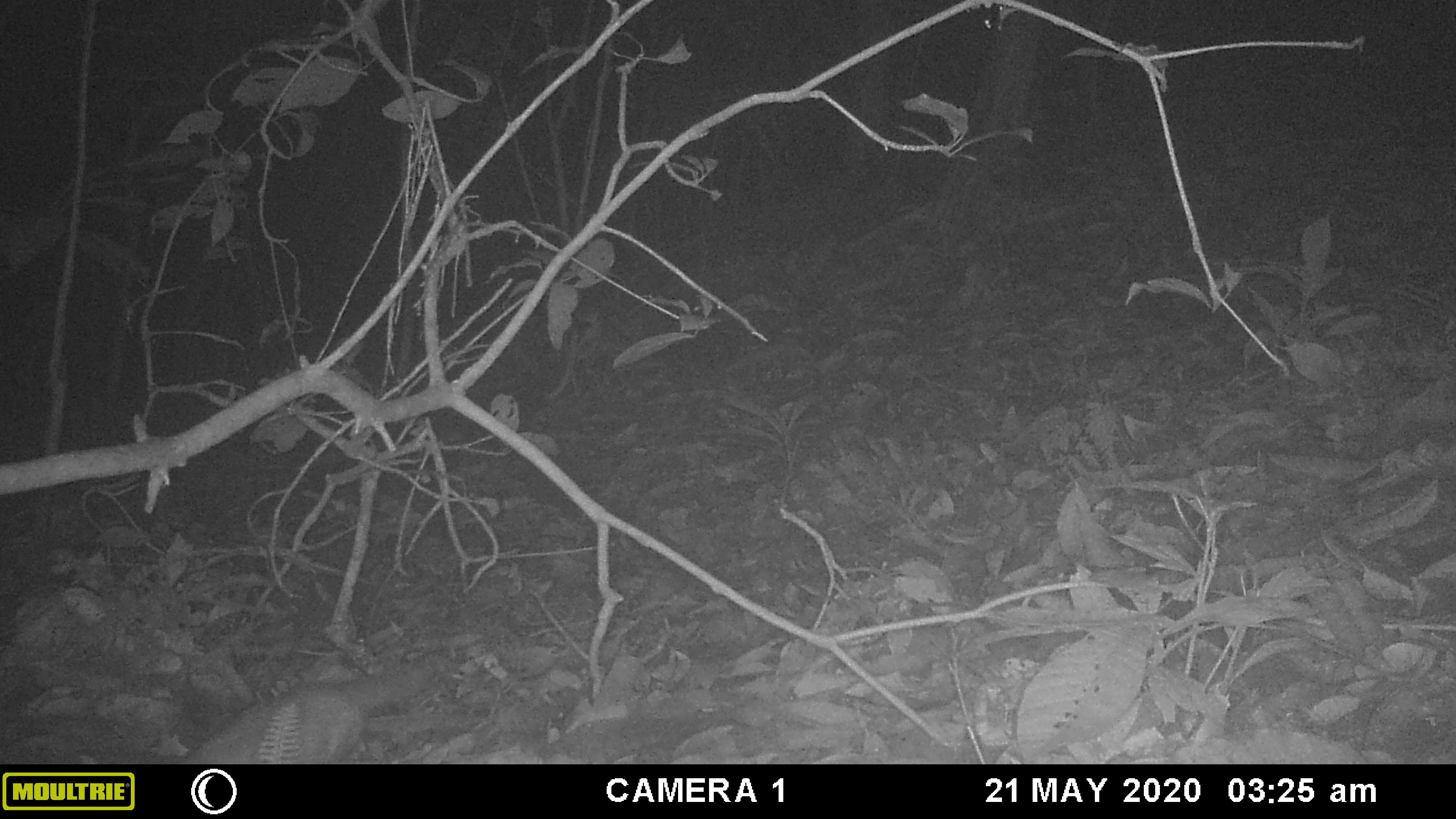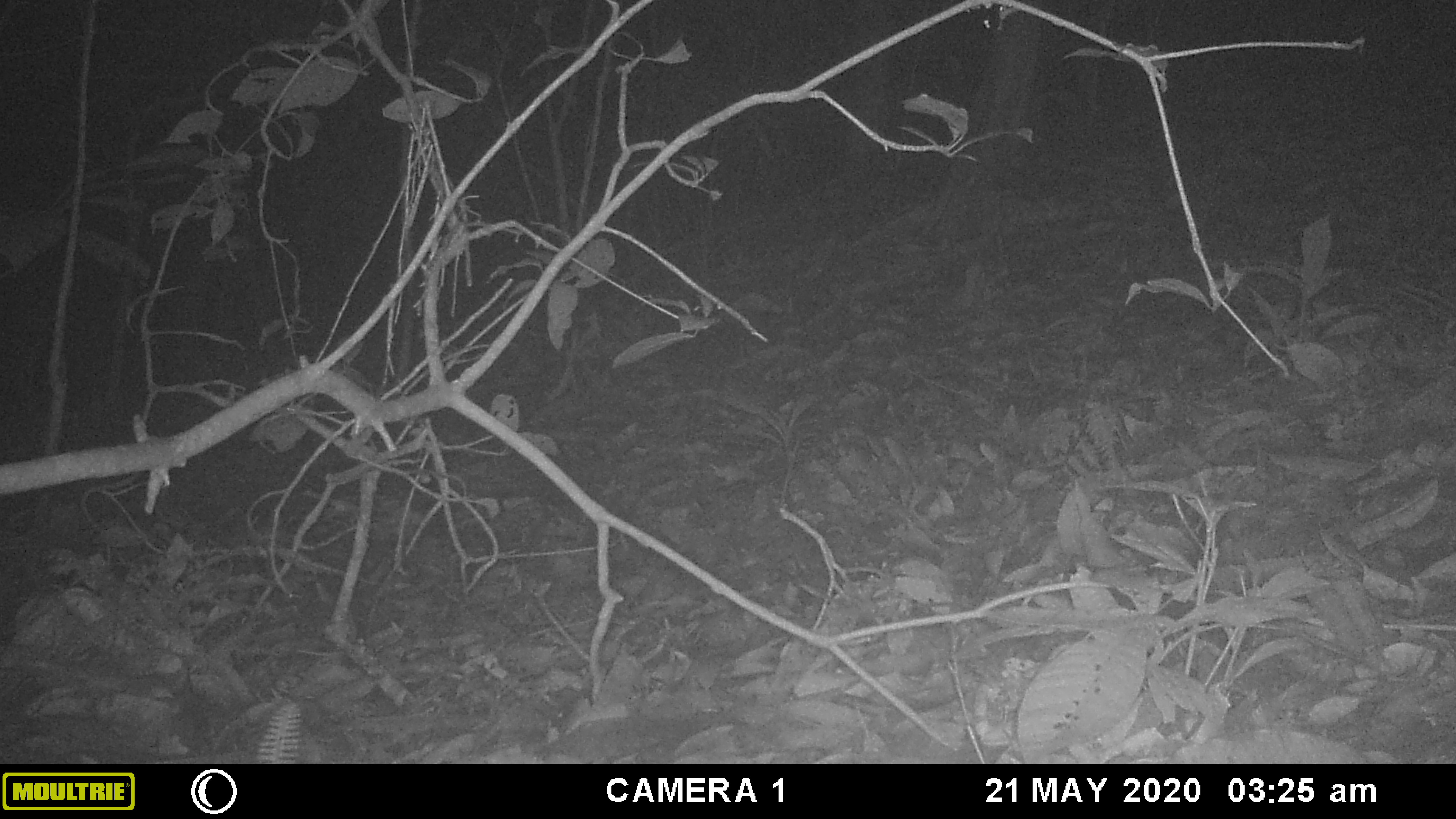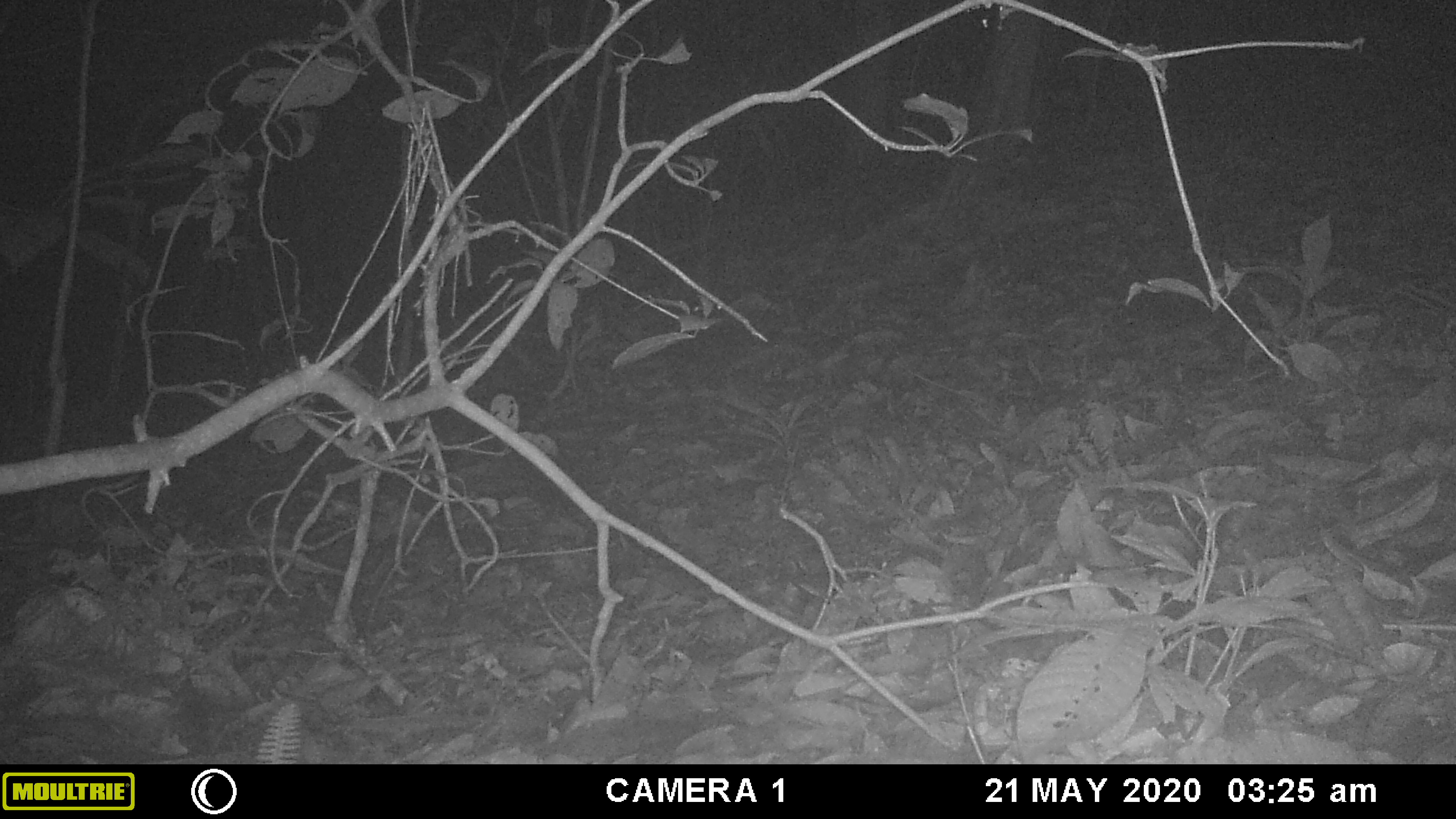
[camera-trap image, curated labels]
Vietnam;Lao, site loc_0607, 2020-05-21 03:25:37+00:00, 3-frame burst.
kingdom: Animalia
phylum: Chordata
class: Mammalia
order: Carnivora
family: Mustelidae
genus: Melogale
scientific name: Melogale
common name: ferret badger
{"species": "ferret badger (Melogale)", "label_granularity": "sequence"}